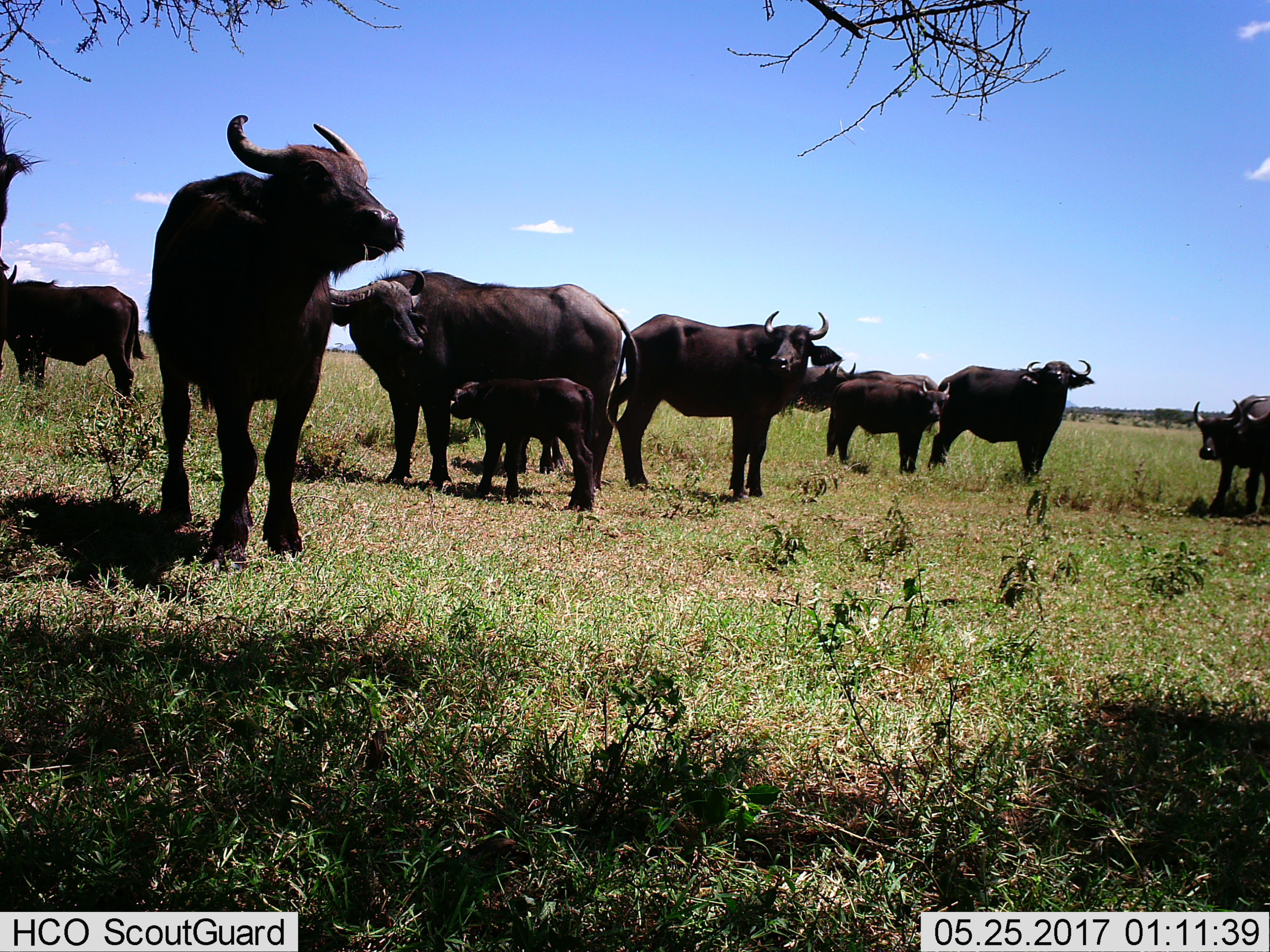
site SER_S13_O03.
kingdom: Animalia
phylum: Chordata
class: Mammalia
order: Artiodactyla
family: Bovidae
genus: Syncerus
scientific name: Syncerus caffer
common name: african buffalo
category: buffalo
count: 10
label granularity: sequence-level